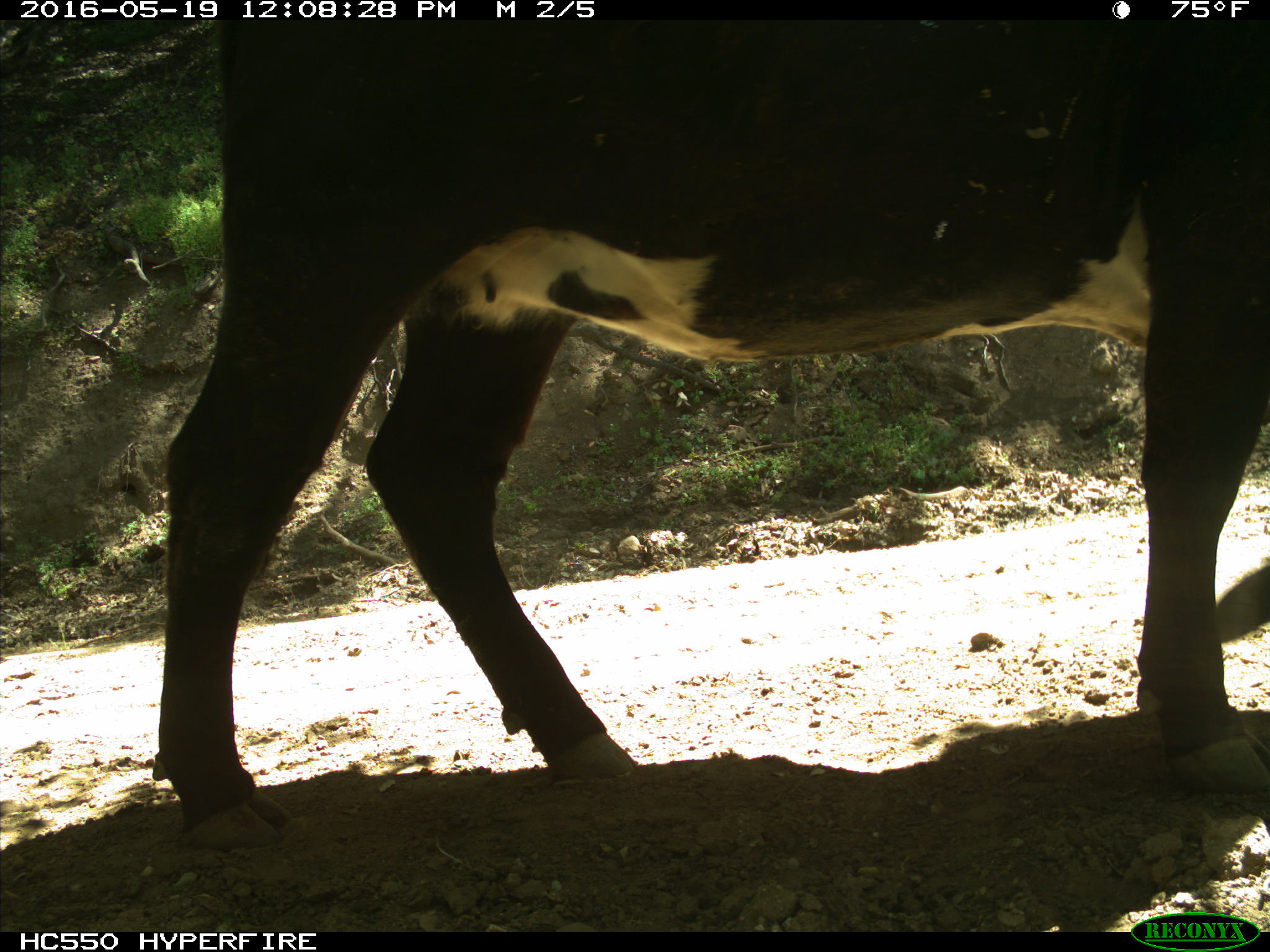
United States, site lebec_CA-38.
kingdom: Animalia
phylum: Chordata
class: Mammalia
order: Artiodactyla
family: Bovidae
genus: Bos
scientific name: Bos taurus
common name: domestic cow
Bos taurus (domestic cow).